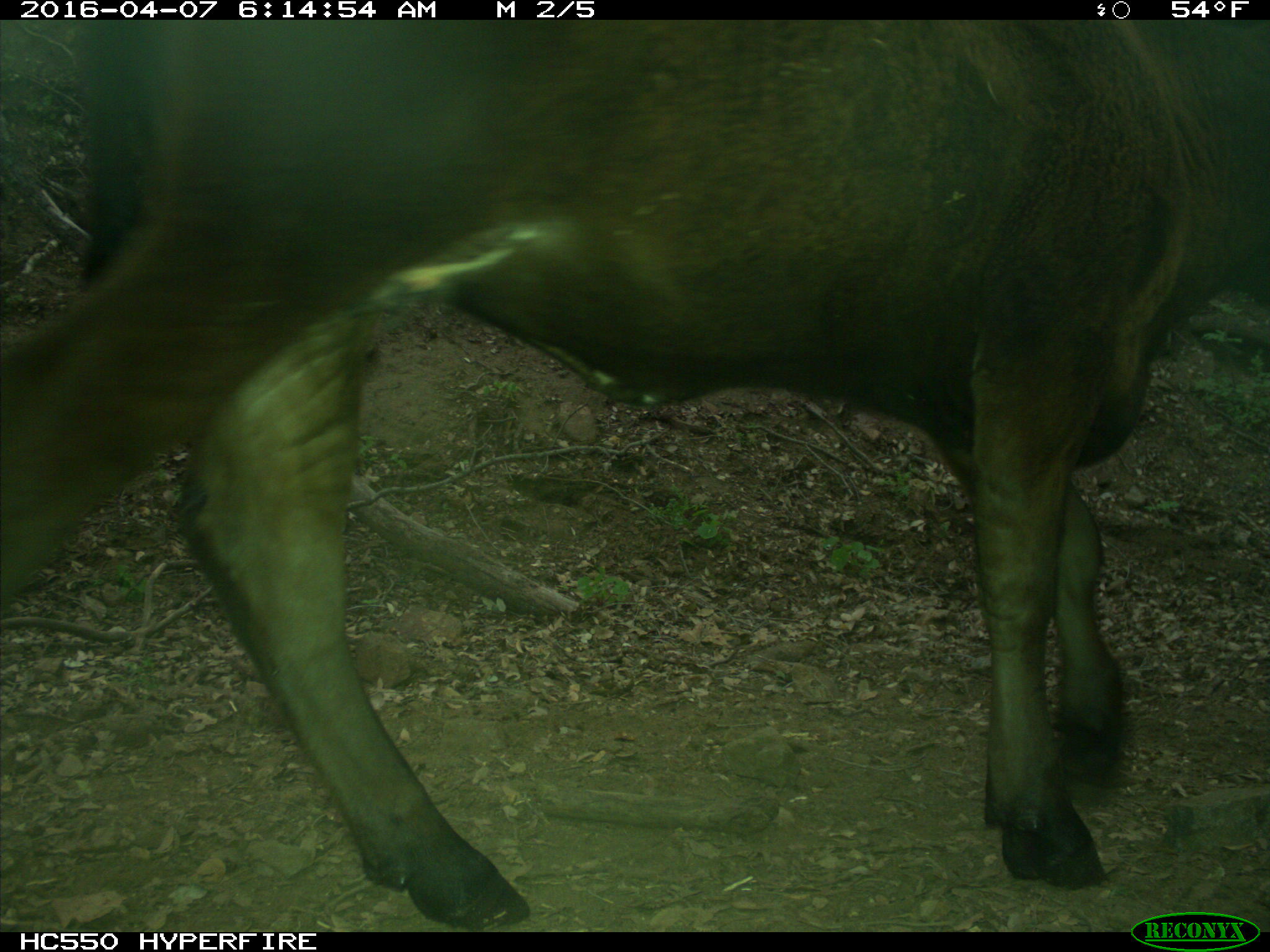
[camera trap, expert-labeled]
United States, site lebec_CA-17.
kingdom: Animalia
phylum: Chordata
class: Mammalia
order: Artiodactyla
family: Bovidae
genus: Bos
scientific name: Bos taurus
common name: domestic cow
Bos taurus (domestic cow).